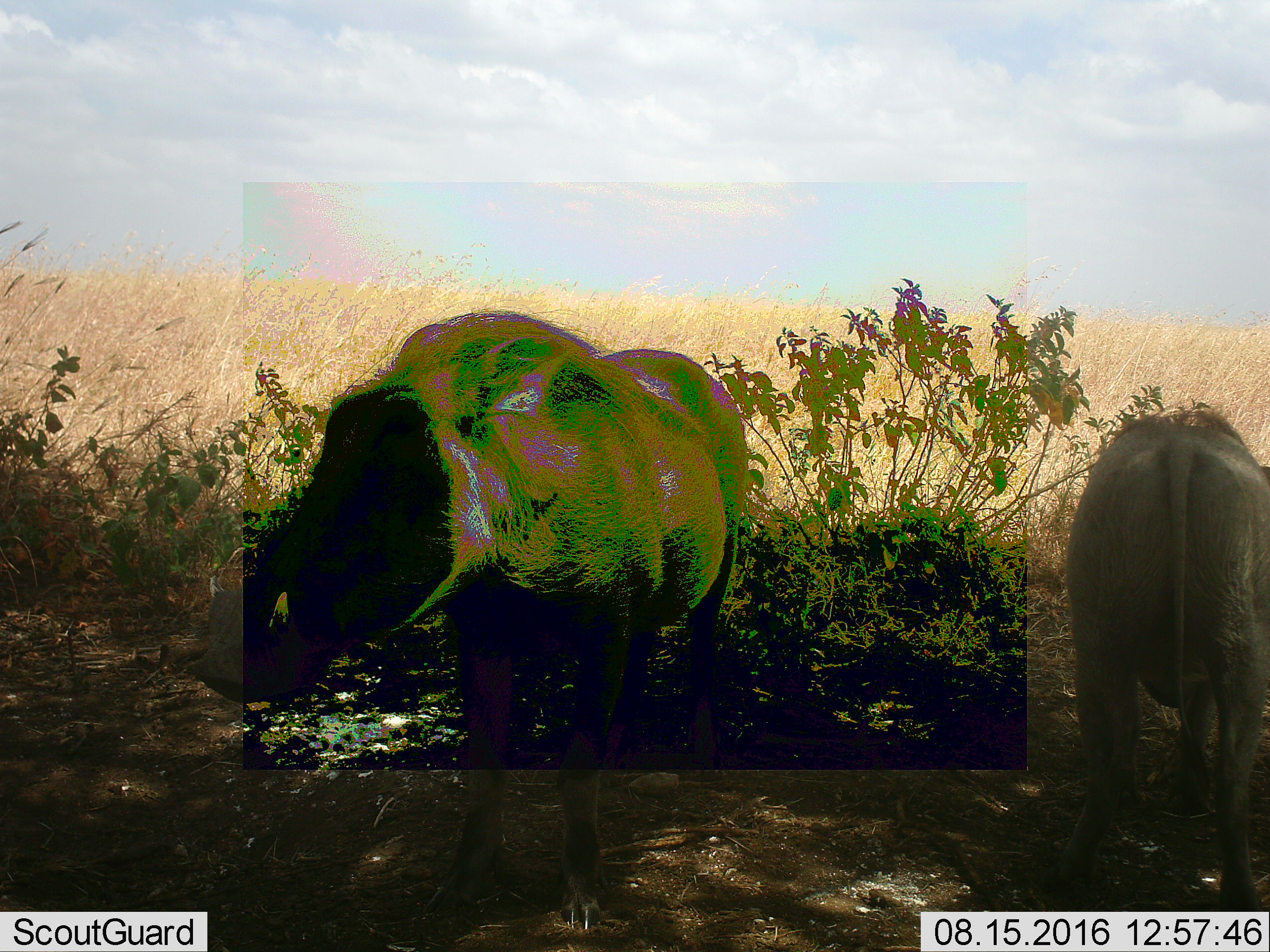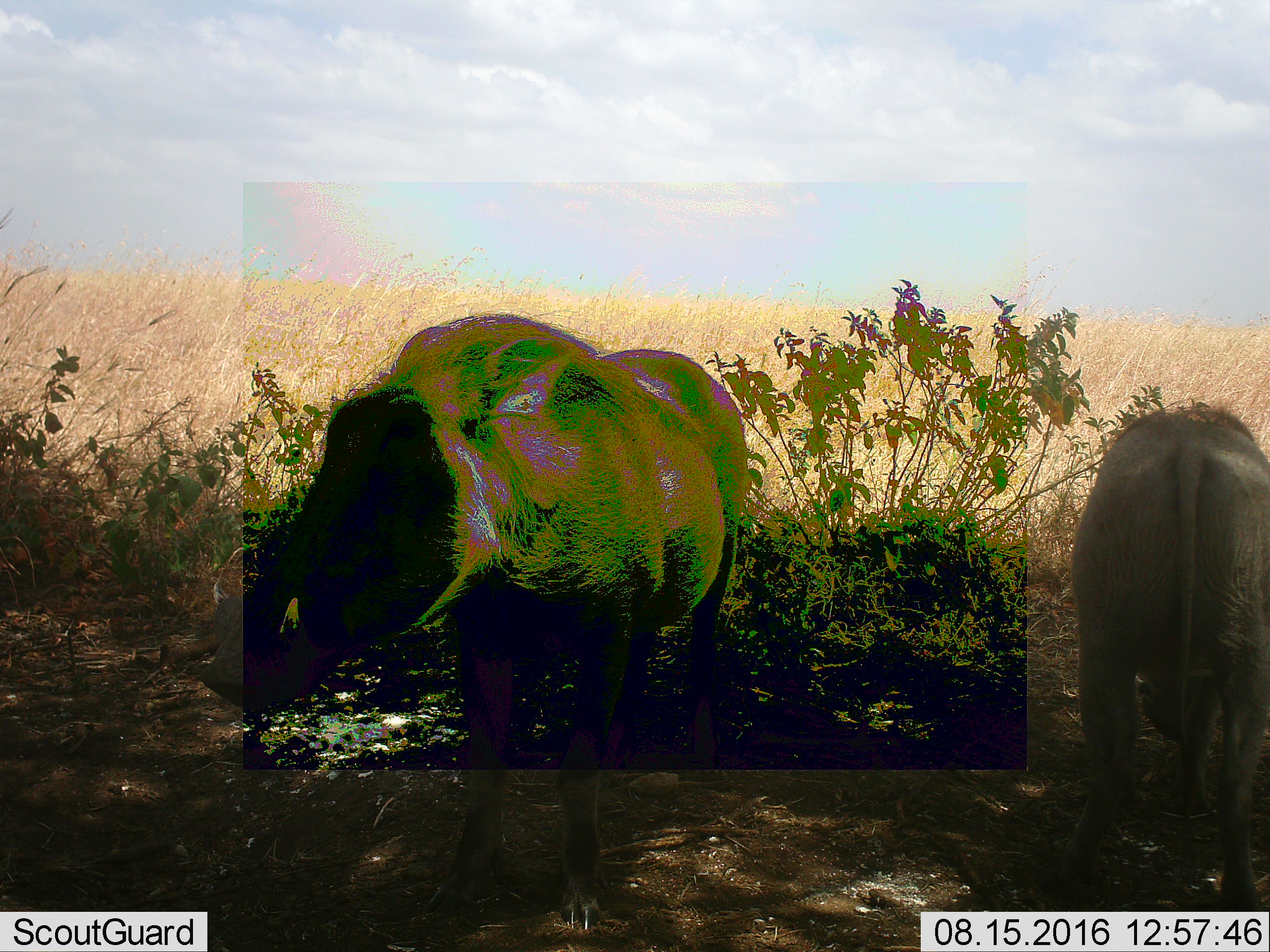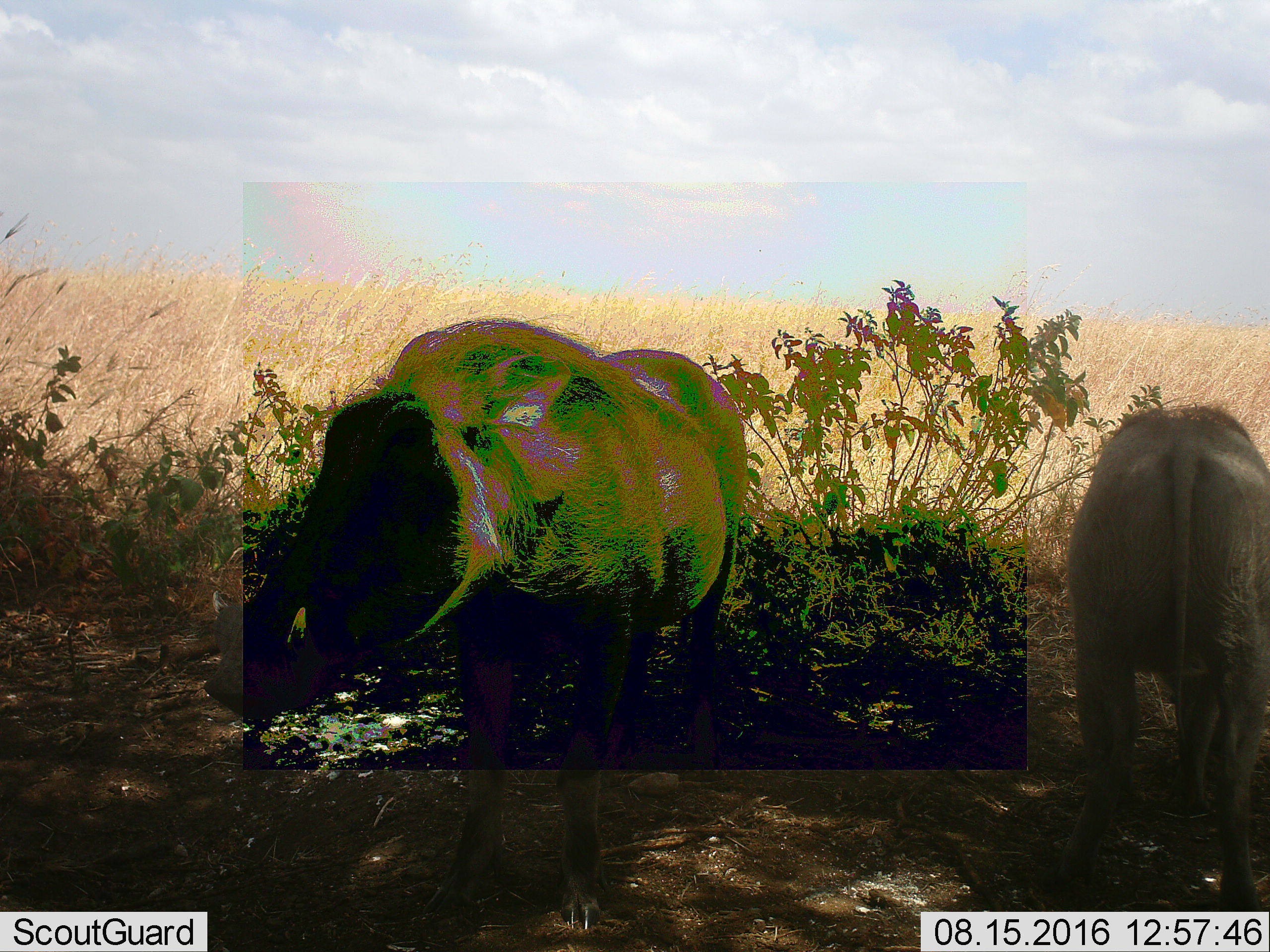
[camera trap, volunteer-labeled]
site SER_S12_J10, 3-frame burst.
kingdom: Animalia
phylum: Chordata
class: Mammalia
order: Artiodactyla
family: Suidae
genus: Phacochoerus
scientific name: Phacochoerus africanus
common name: warthog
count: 2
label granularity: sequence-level